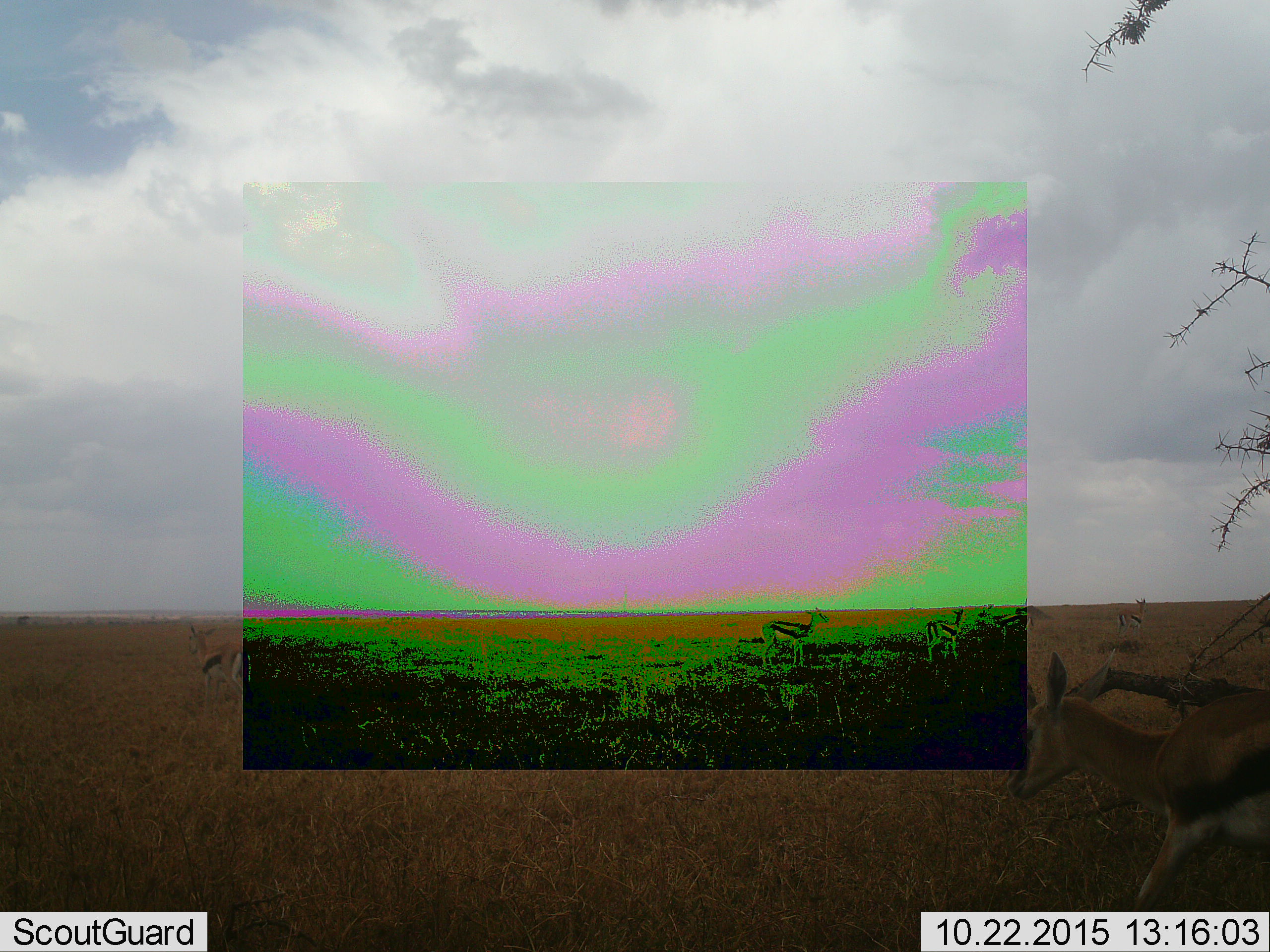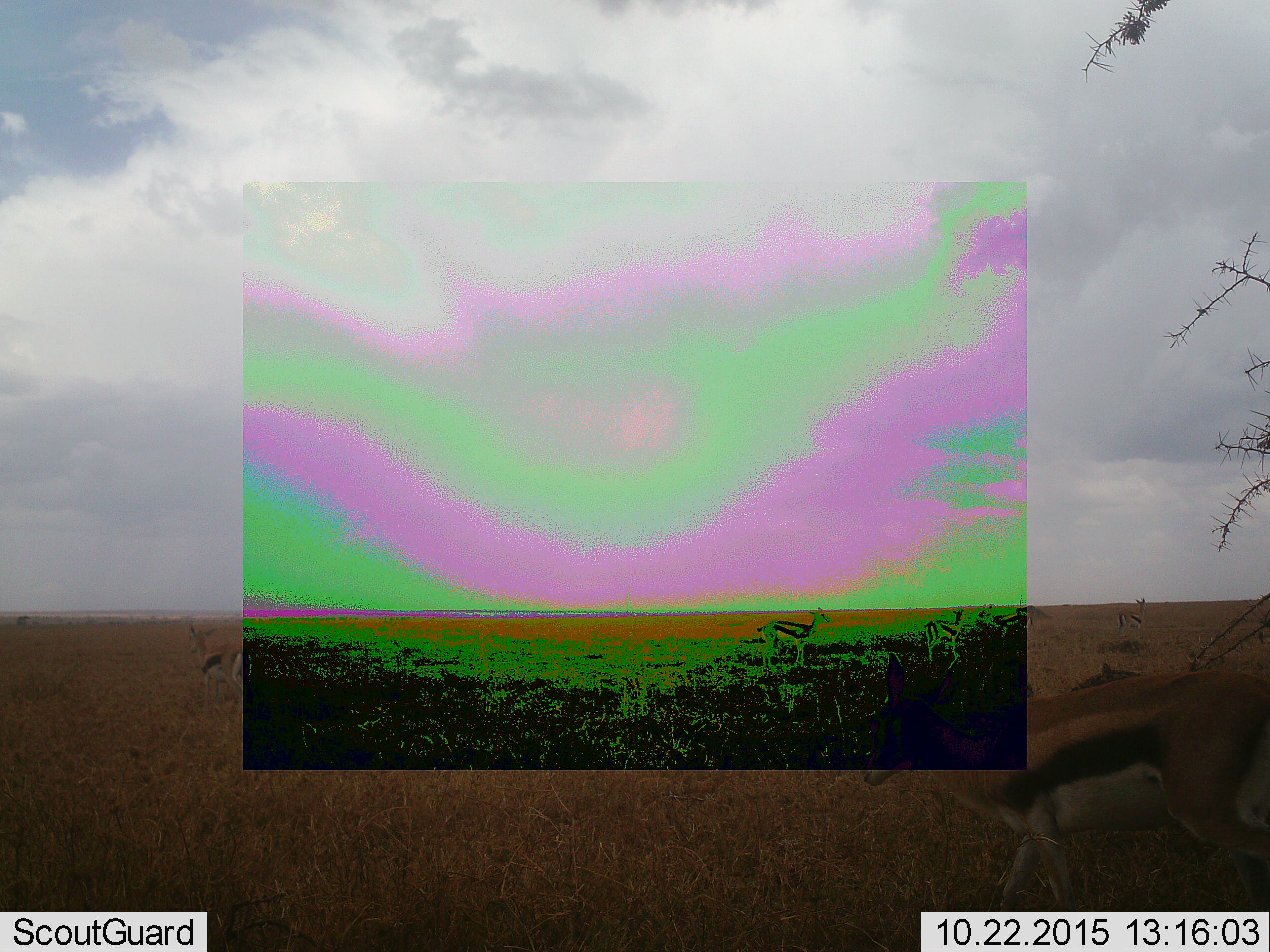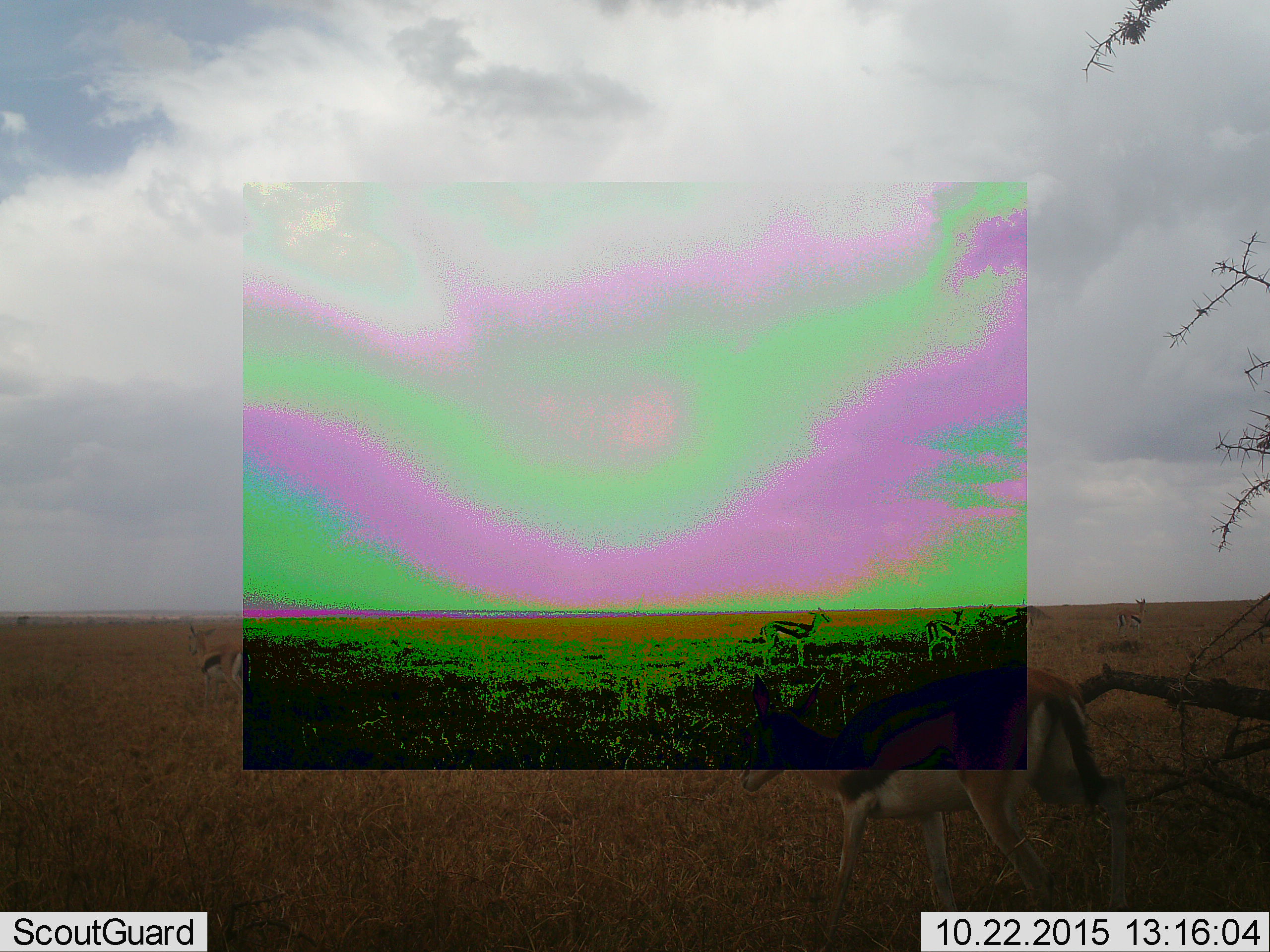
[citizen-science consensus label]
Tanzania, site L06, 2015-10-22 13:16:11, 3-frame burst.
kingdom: Animalia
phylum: Chordata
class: Mammalia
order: Artiodactyla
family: Bovidae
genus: Eudorcas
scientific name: Eudorcas thomsonii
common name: thomson's gazelle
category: gazellethomsons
Gazellethomsons (thomson's gazelle) (Eudorcas thomsonii), count 5. Behavior (volunteer vote fractions): standing 50%, resting 0%, moving 83%, interacting 0%. Young present (vote fraction): 0%. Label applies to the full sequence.